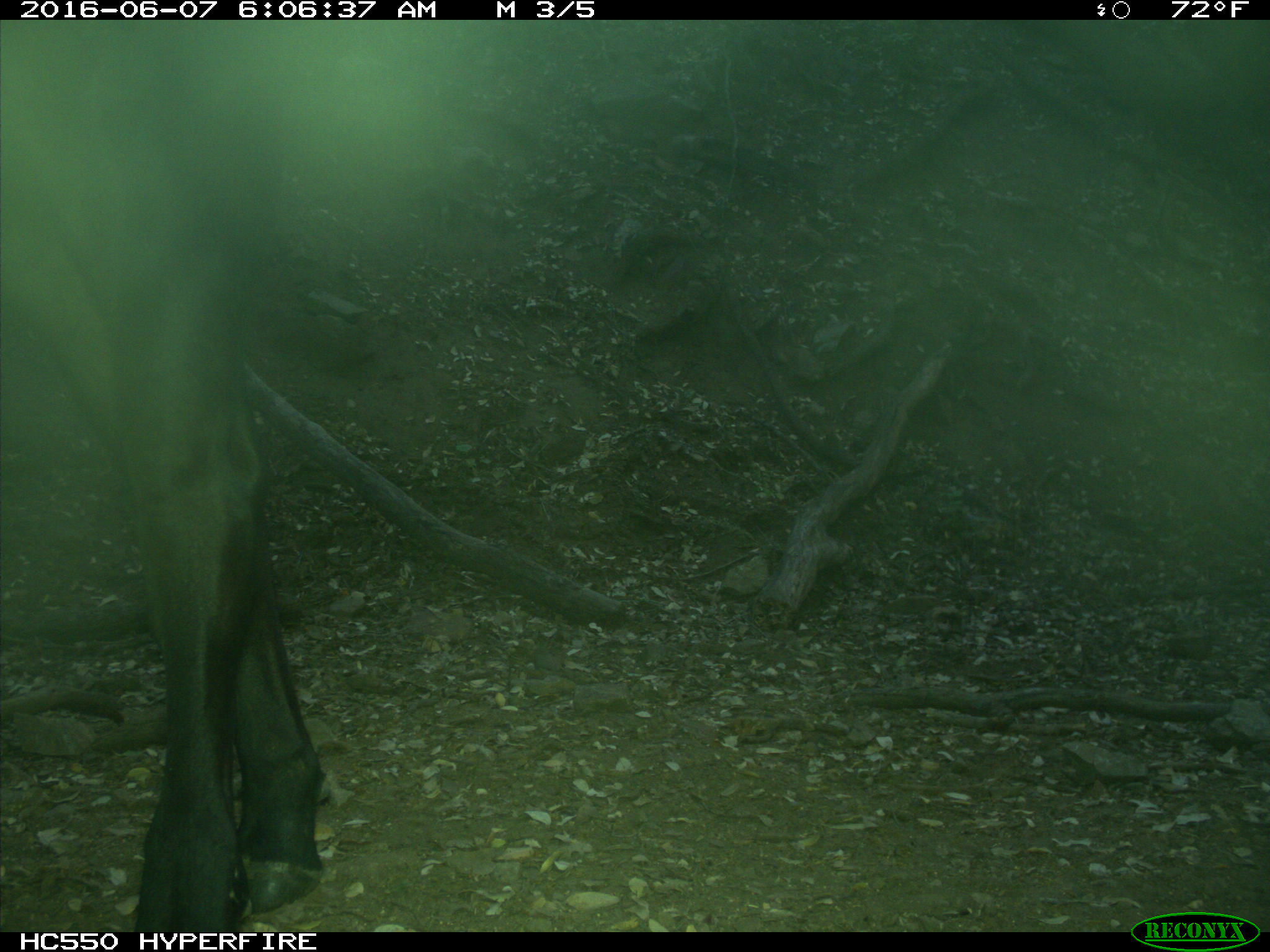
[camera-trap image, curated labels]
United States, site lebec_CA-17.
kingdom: Animalia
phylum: Chordata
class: Mammalia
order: Artiodactyla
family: Bovidae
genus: Bos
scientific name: Bos taurus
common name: domestic cow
Bos taurus (domestic cow).